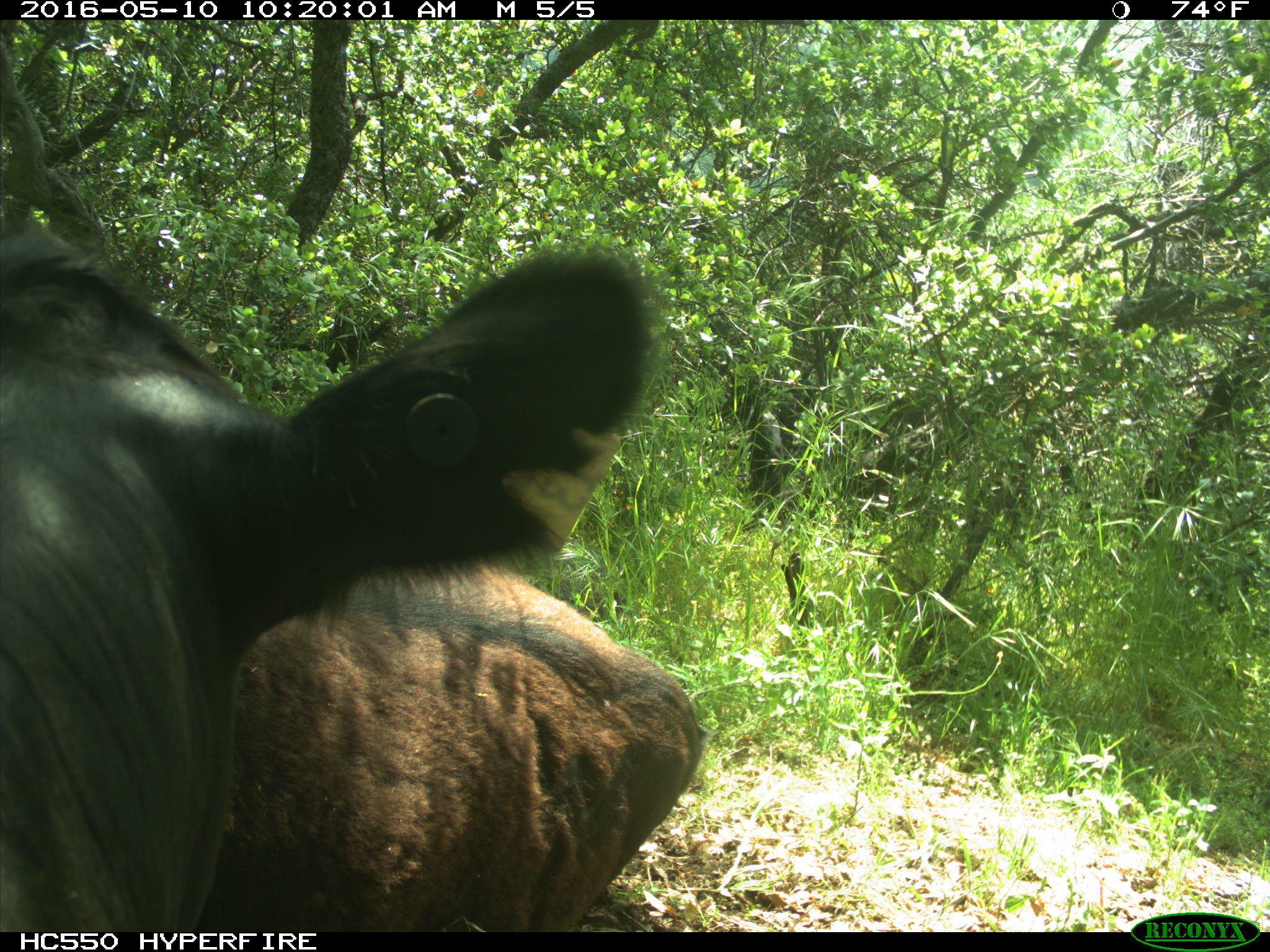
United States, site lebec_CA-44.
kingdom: Animalia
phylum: Chordata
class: Mammalia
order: Artiodactyla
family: Bovidae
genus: Bos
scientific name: Bos taurus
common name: domestic cow